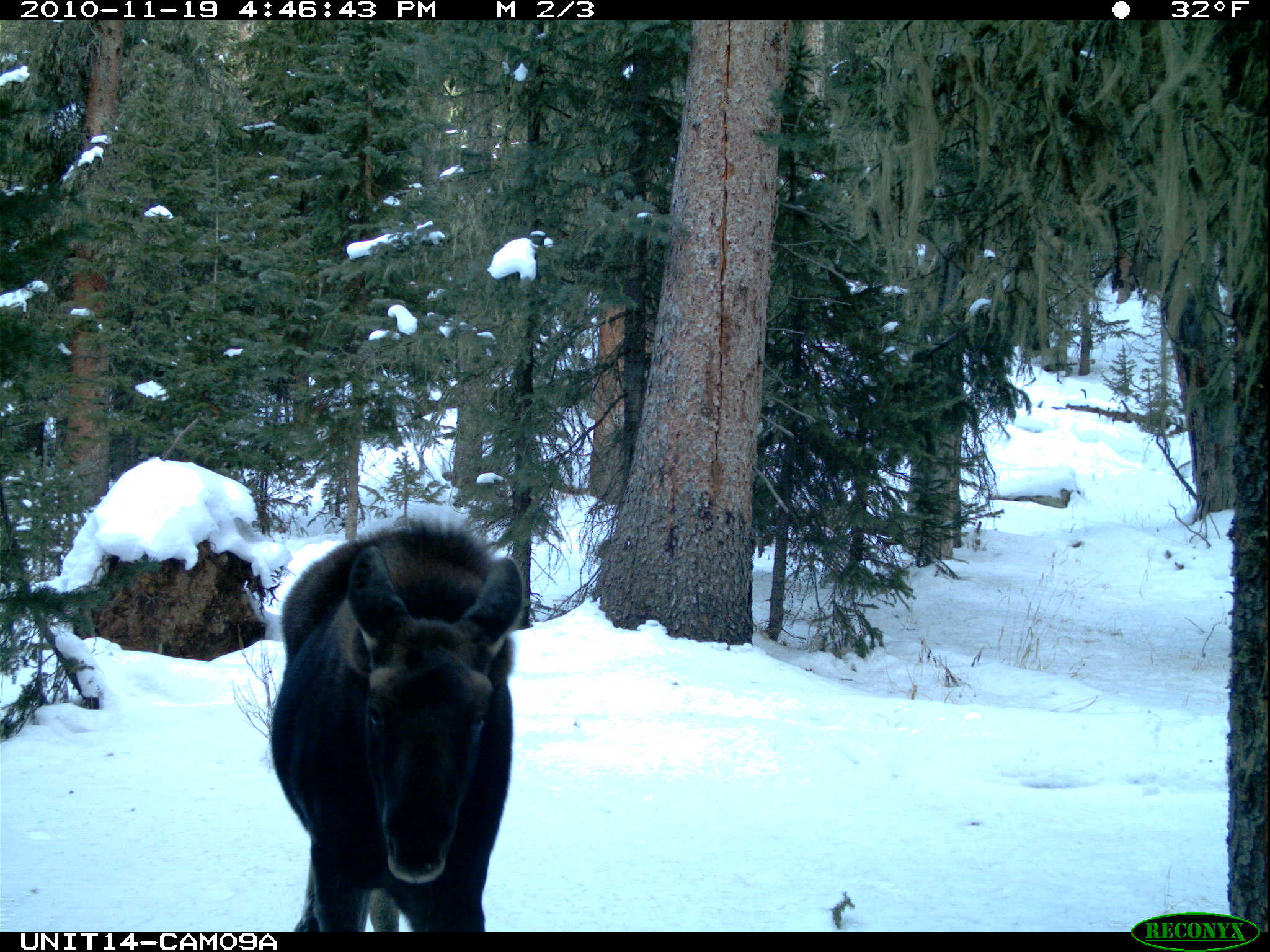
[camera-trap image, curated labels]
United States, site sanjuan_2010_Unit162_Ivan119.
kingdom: Animalia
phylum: Chordata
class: Mammalia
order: Artiodactyla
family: Cervidae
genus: Alces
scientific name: Alces alces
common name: moose